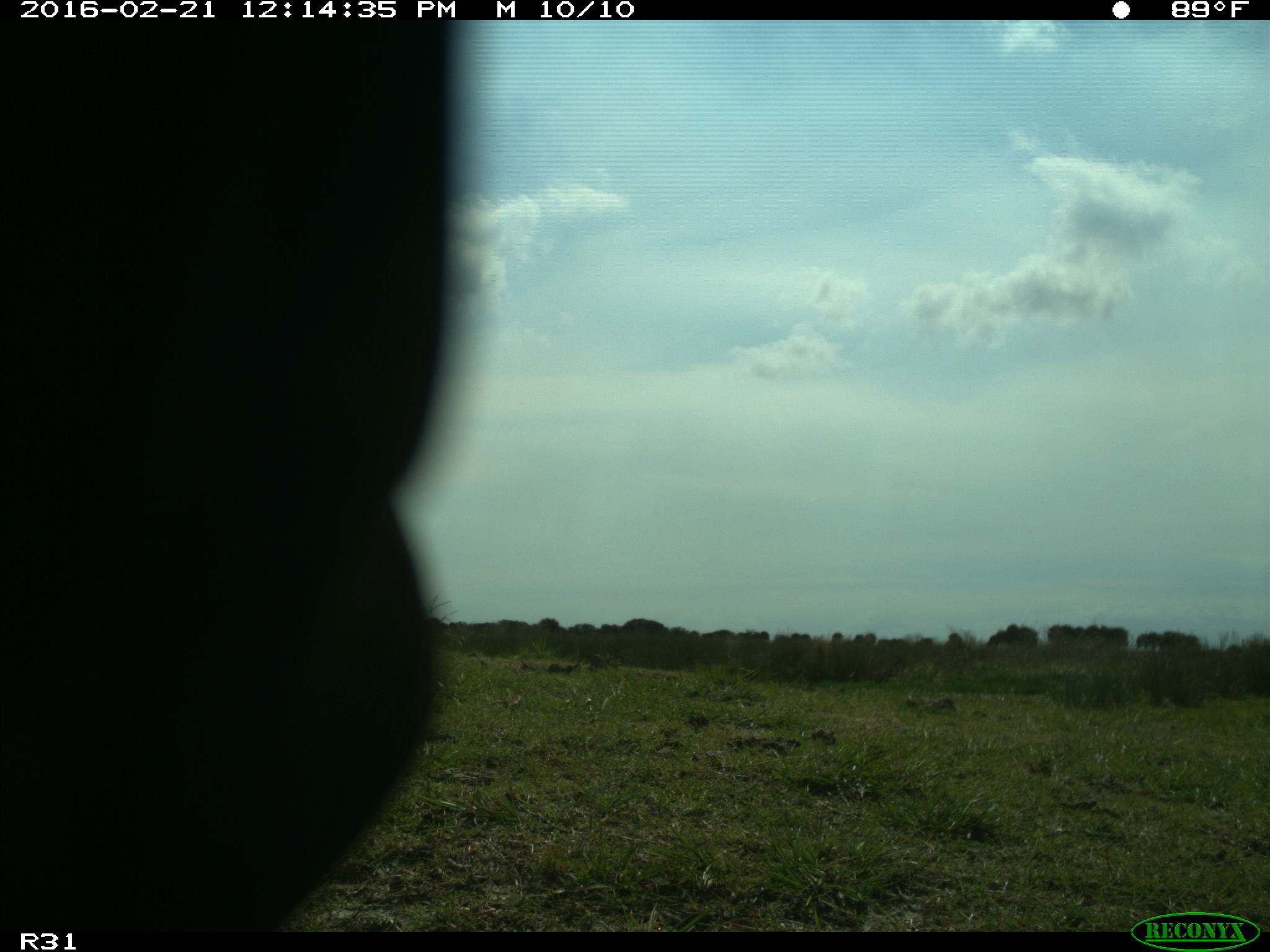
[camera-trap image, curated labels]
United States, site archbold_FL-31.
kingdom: Animalia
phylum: Chordata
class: Aves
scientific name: Aves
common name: birds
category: unidentified bird